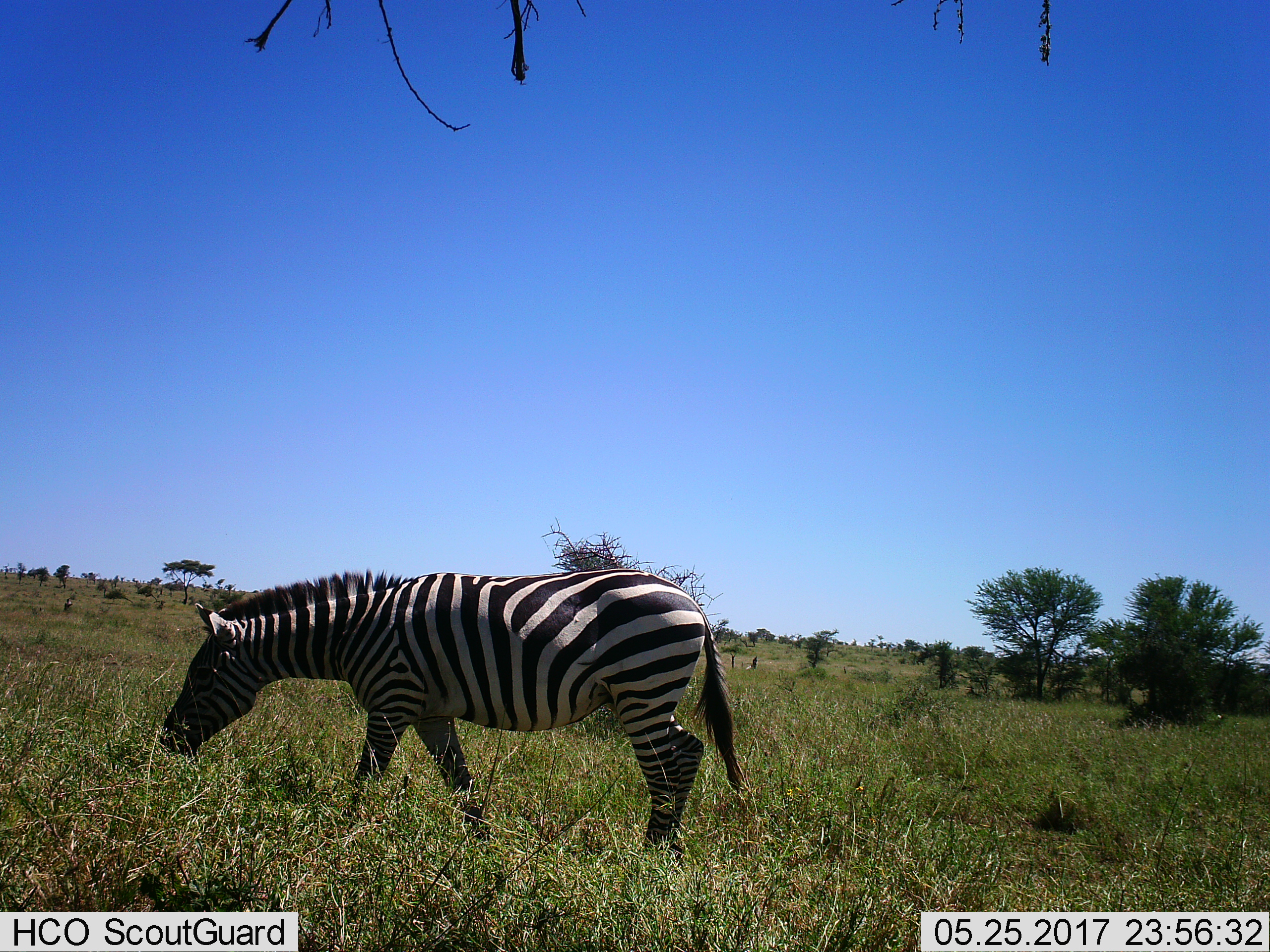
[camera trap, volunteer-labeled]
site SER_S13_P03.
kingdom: Animalia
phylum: Chordata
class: Mammalia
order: Perissodactyla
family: Equidae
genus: Equus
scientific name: Equus quagga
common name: plains zebra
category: zebraplains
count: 1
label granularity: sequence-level